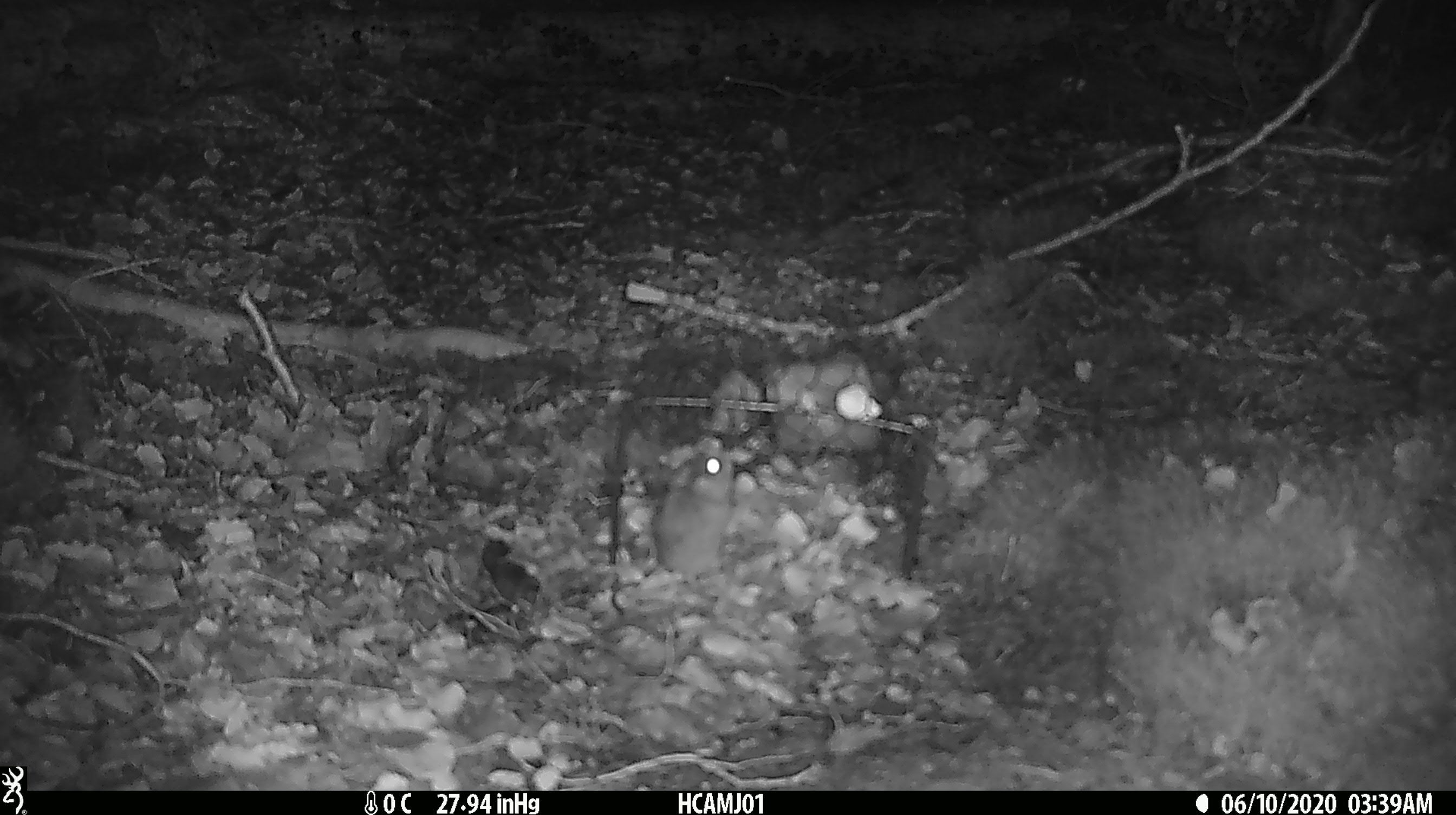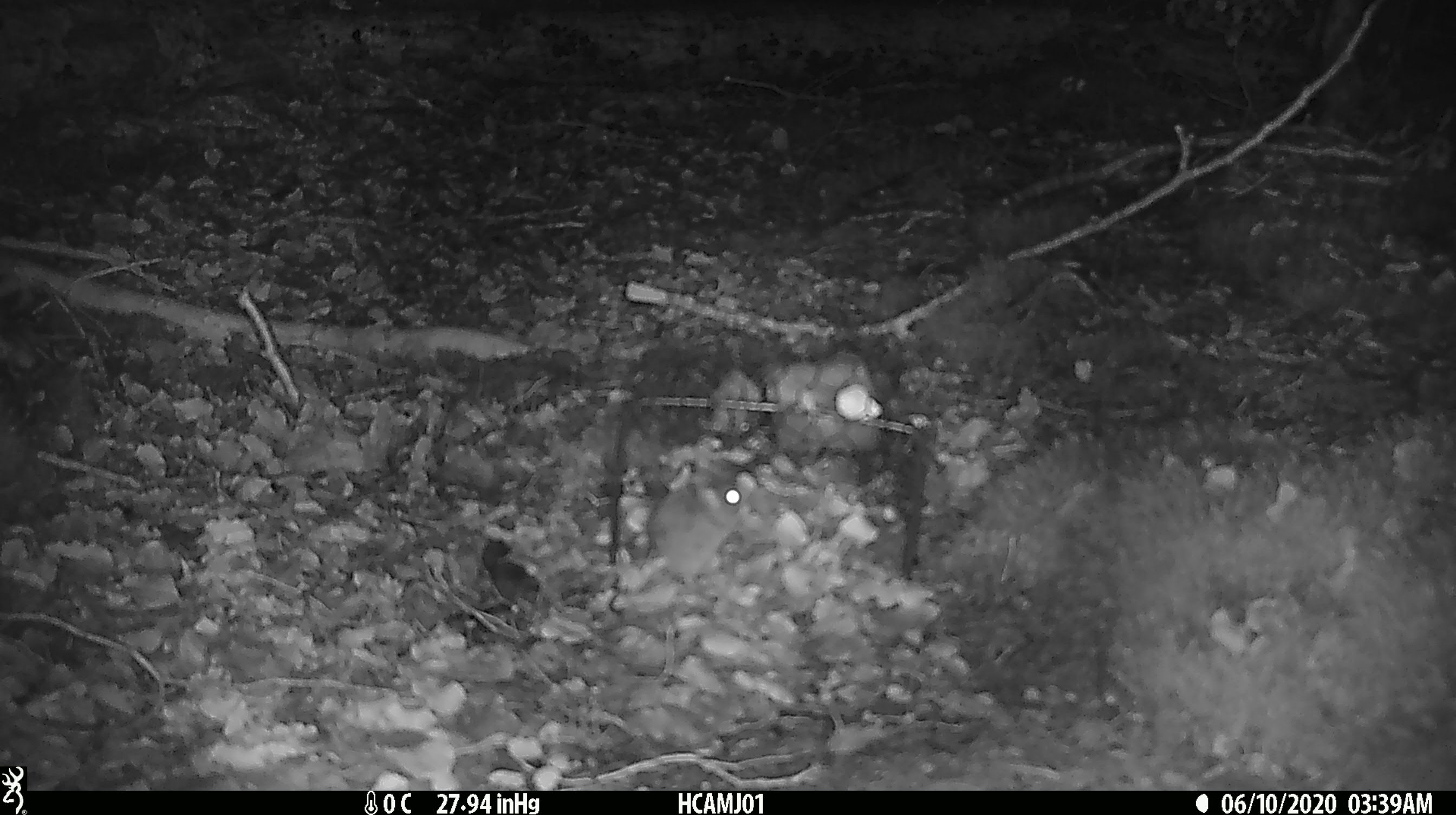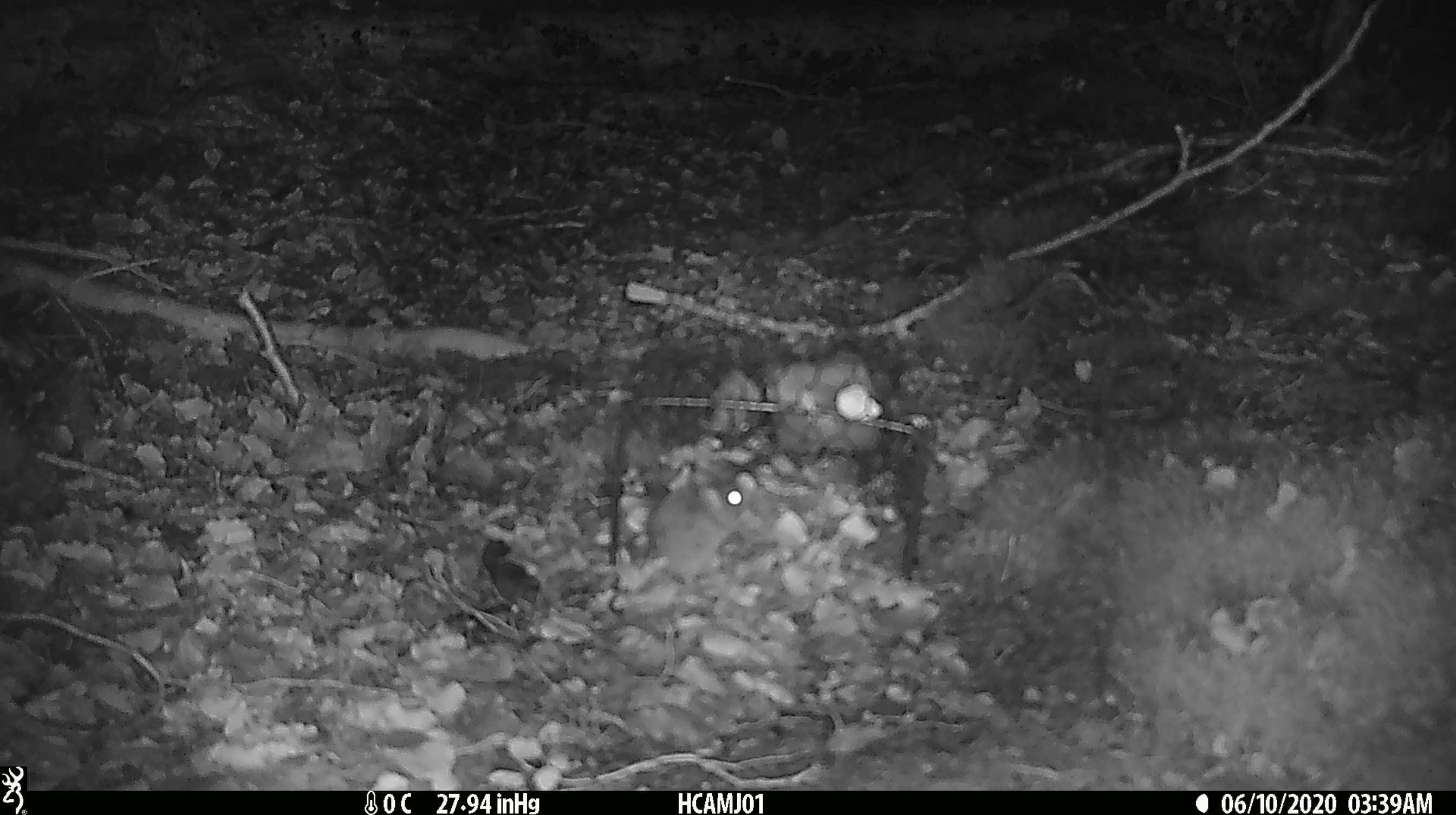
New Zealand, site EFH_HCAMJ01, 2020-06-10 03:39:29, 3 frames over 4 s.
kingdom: Animalia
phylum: Chordata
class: Mammalia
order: Rodentia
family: Muridae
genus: Mus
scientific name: Mus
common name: mouse